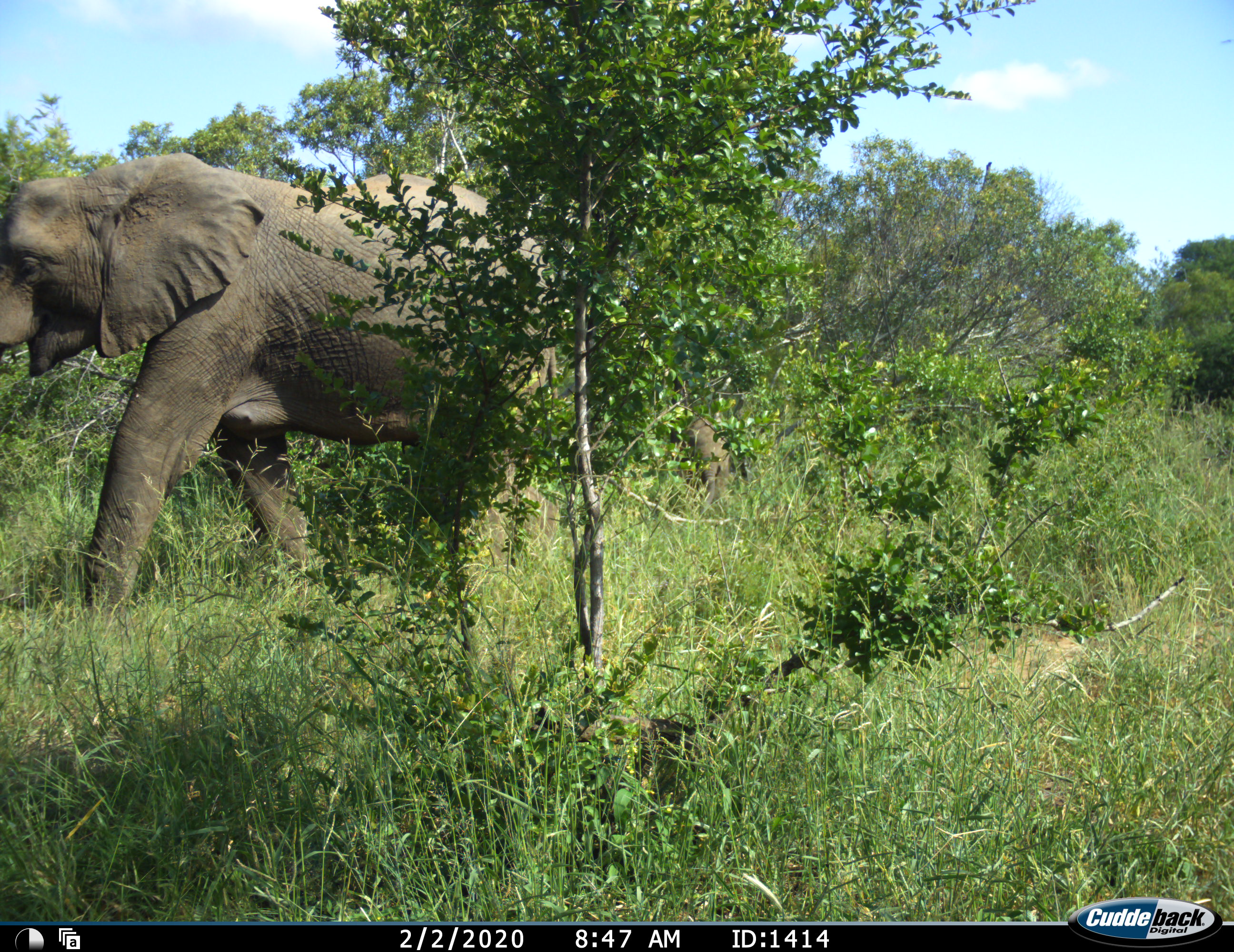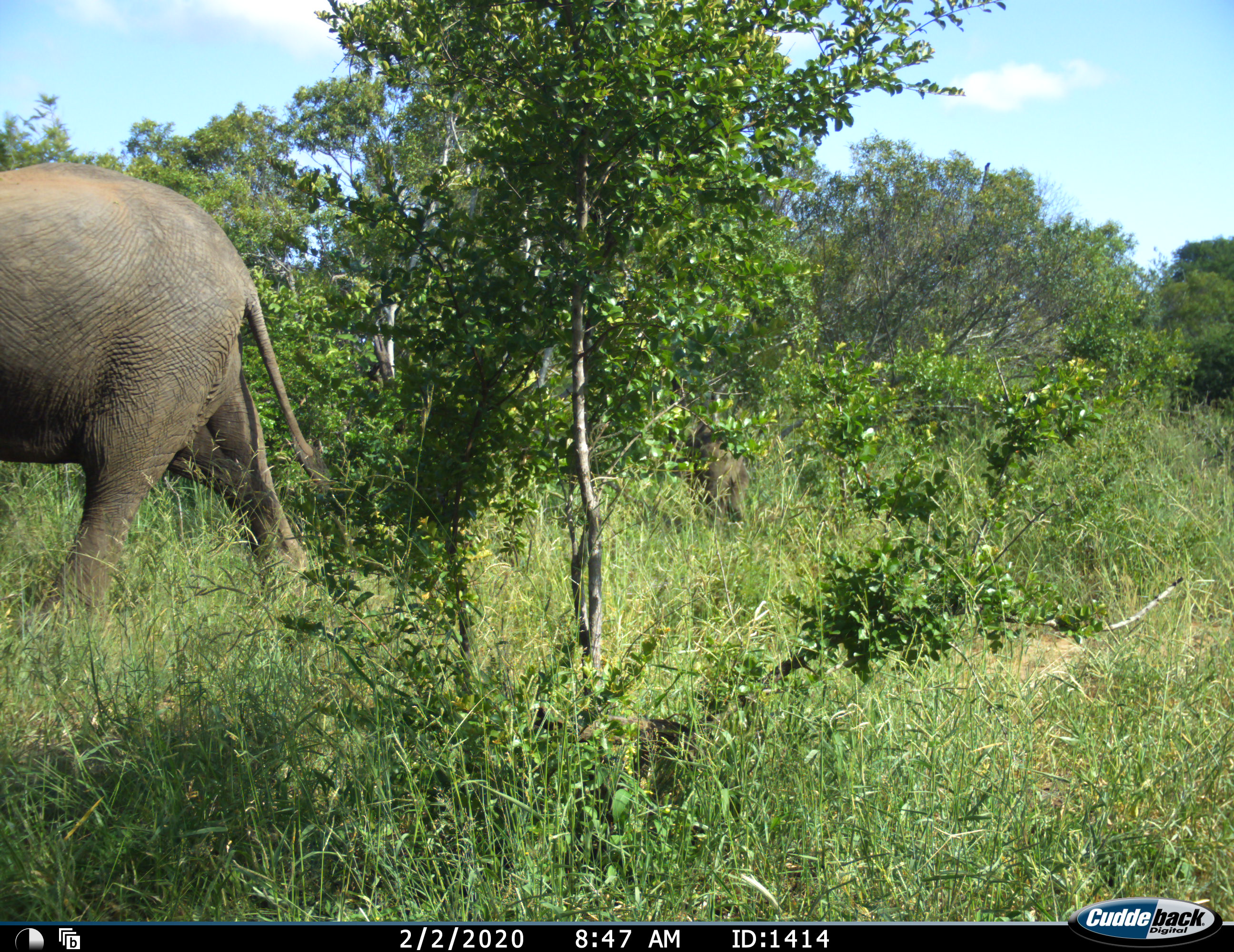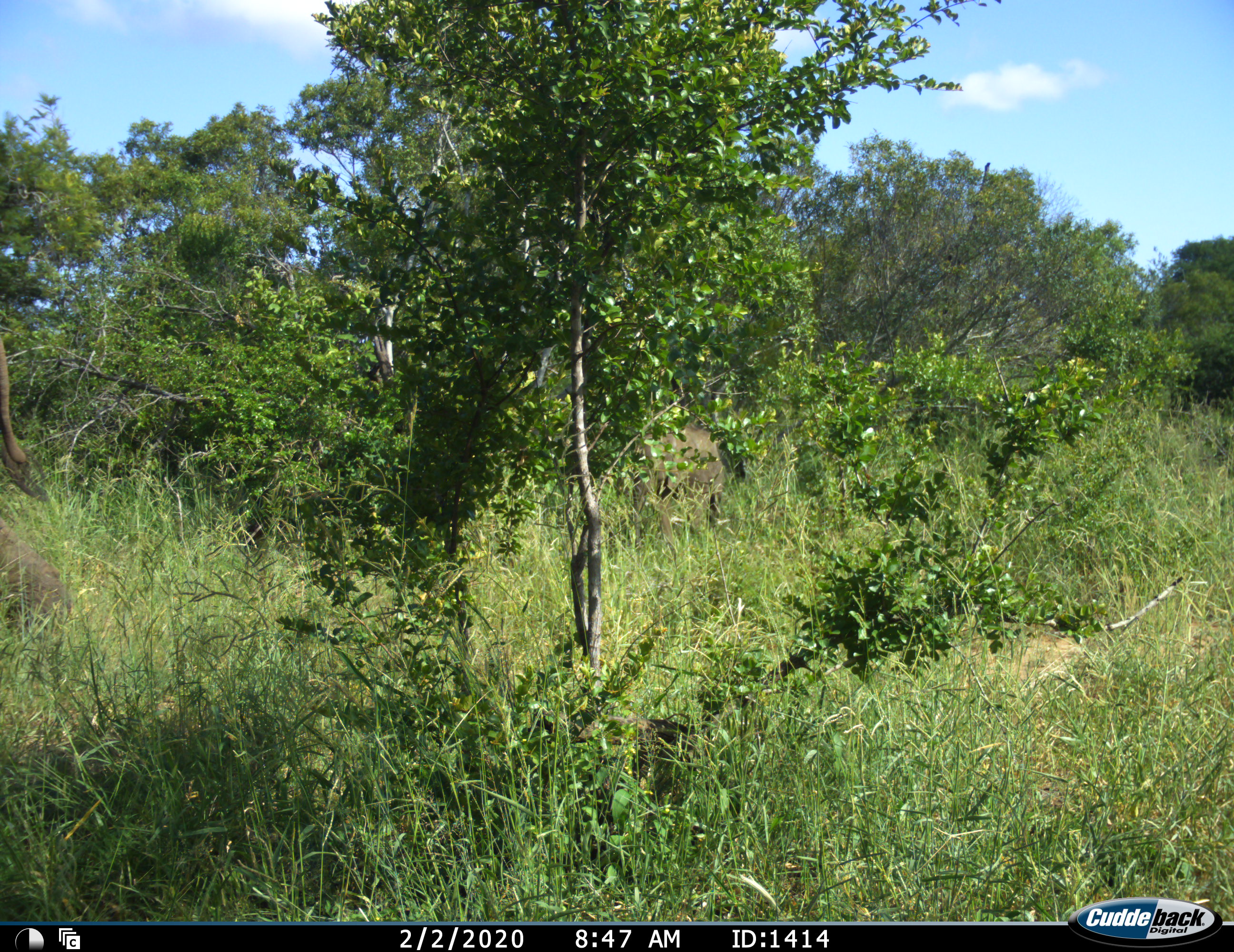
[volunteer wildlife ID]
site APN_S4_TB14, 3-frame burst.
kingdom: Animalia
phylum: Chordata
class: Mammalia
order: Proboscidea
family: Elephantidae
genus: Loxodonta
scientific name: Loxodonta africana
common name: african bush elephant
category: elephant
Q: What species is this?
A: Elephant (african bush elephant) (Loxodonta africana).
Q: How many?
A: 2.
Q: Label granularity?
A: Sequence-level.